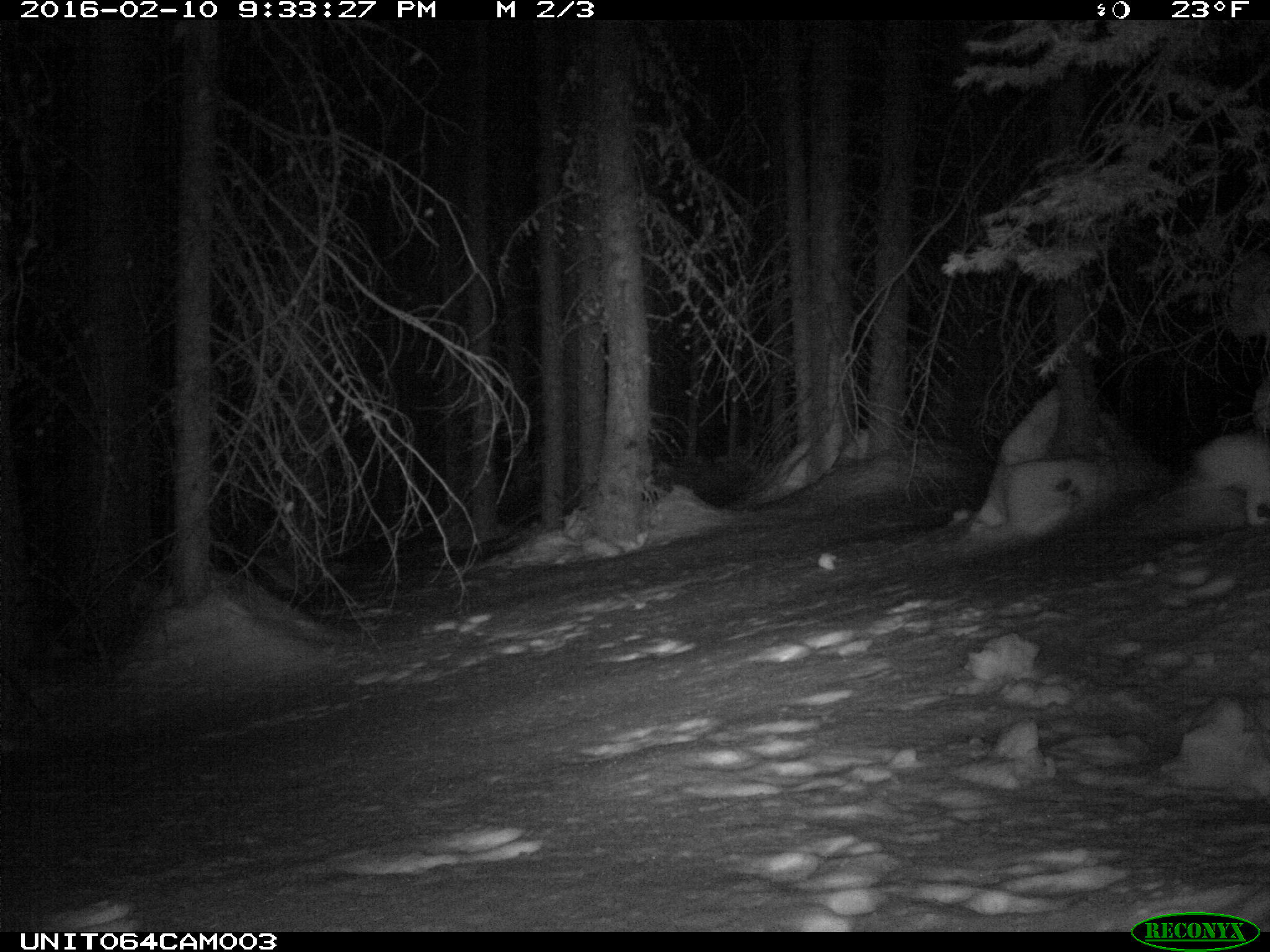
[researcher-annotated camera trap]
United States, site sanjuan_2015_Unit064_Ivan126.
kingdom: Animalia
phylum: Chordata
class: Mammalia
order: Lagomorpha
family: Leporidae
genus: Lepus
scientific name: Lepus americanus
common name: snowshoe hare